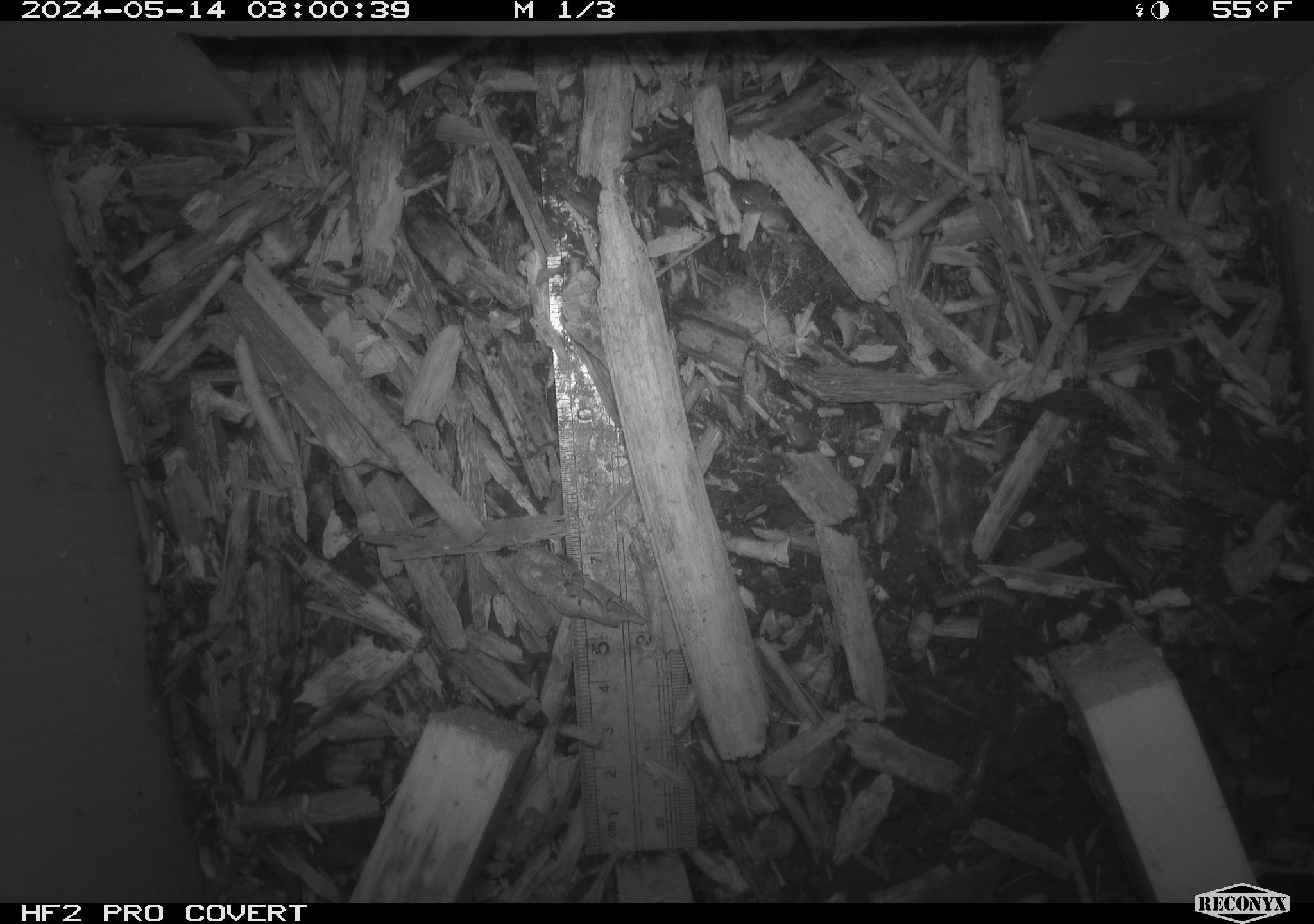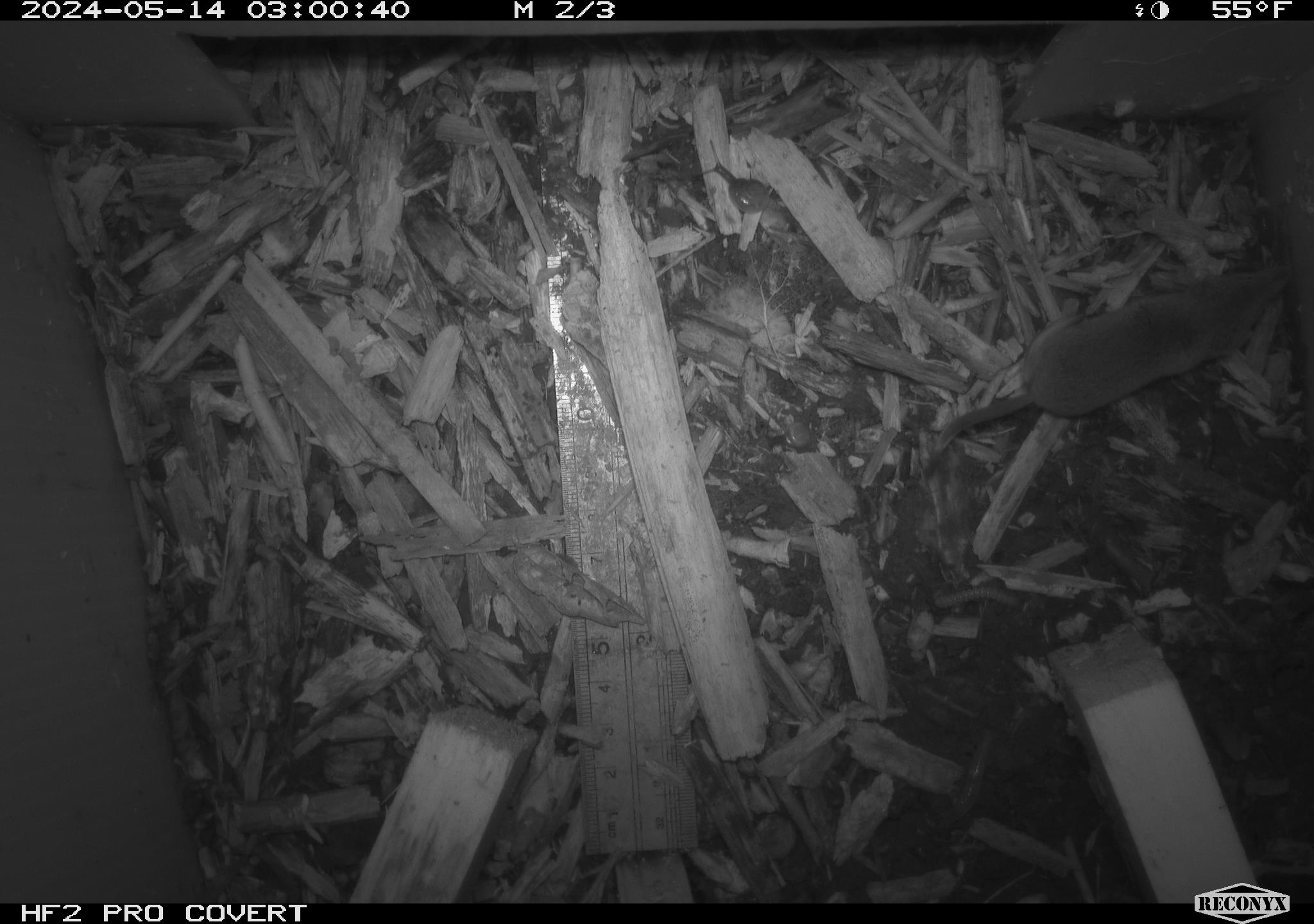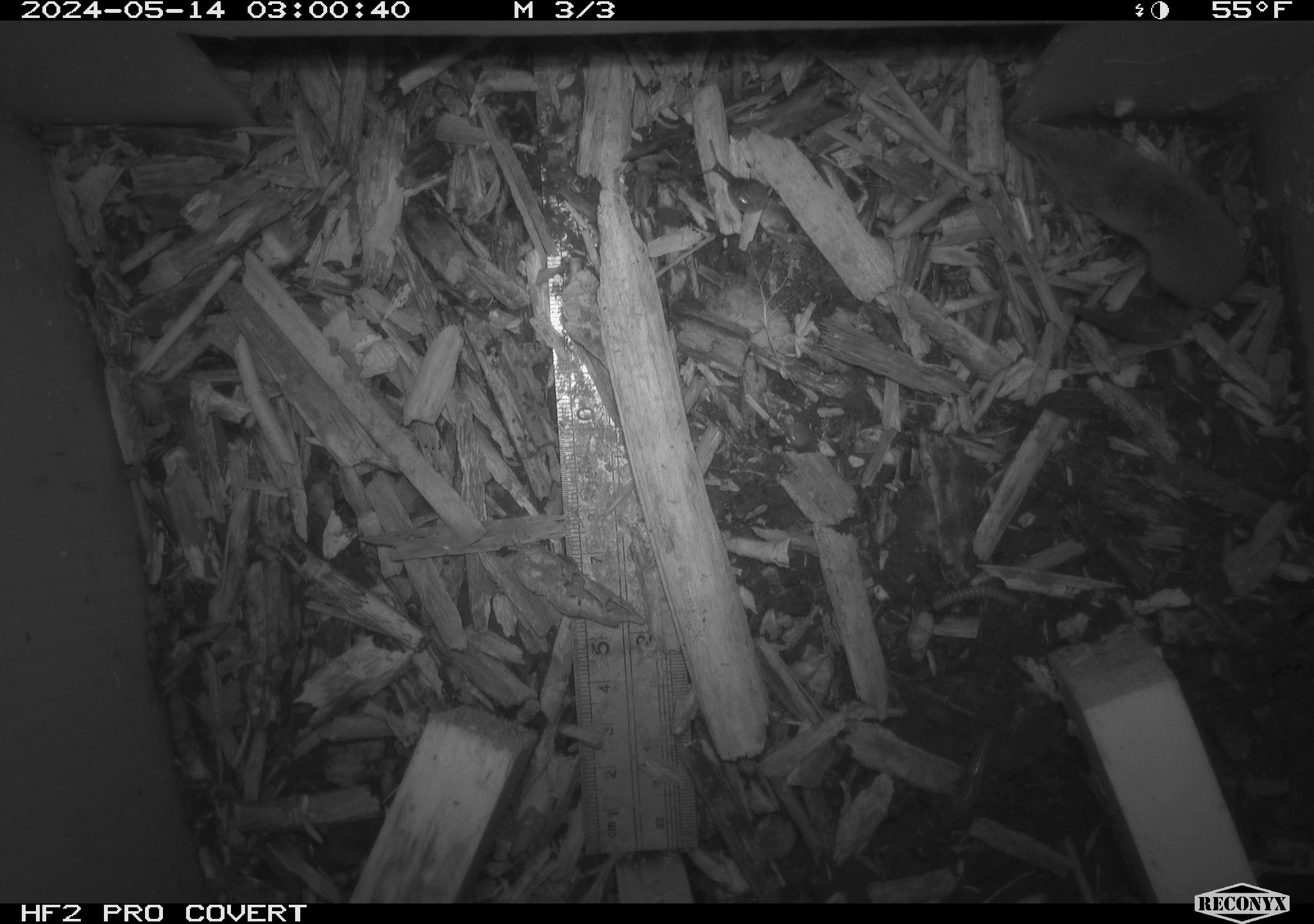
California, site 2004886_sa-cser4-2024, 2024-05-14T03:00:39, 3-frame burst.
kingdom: Animalia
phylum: Chordata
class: Mammalia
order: Eulipotyphla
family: Soricidae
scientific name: Soricidae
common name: shrews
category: soricidae family